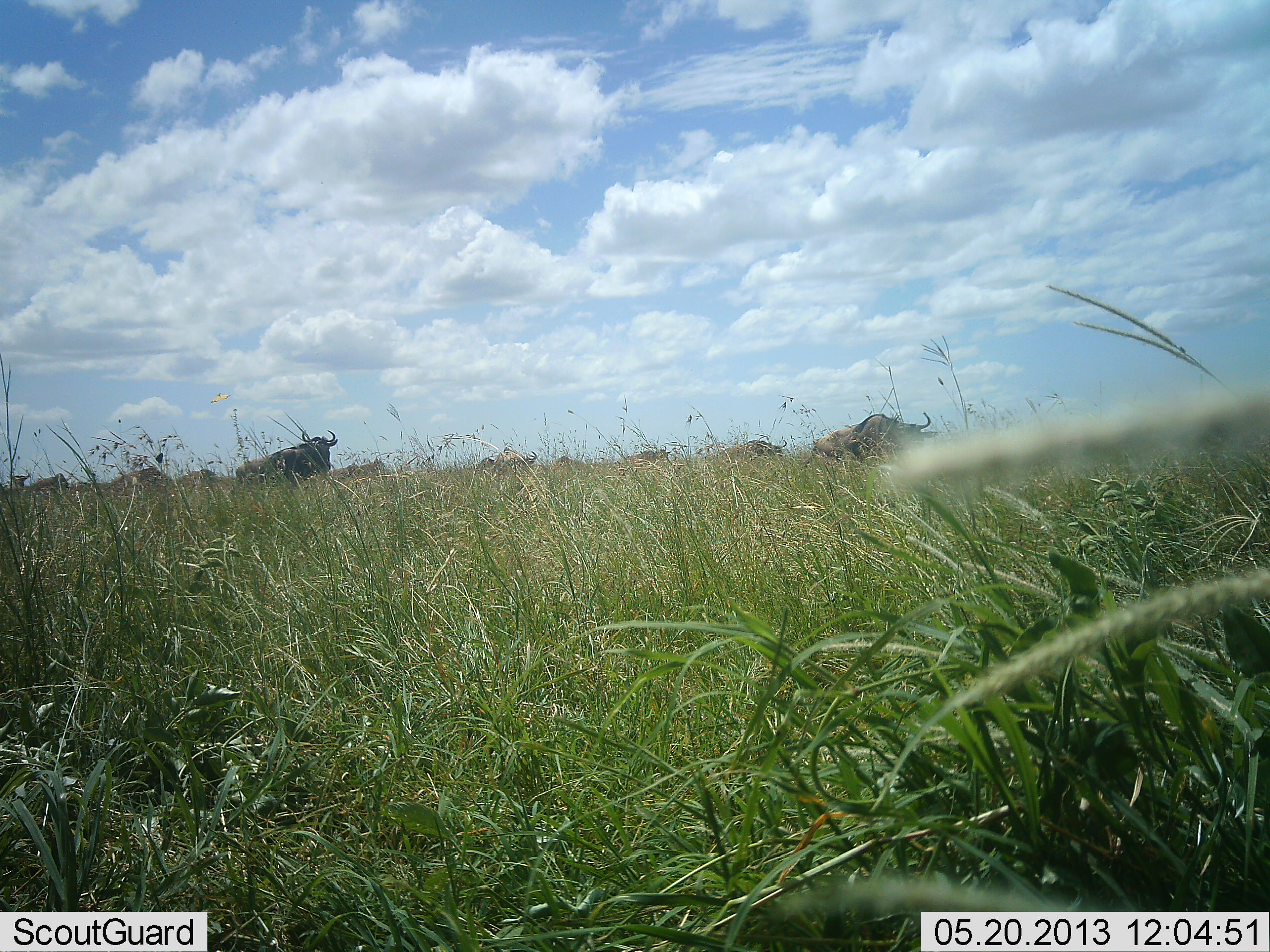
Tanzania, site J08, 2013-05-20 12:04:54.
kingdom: Animalia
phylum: Chordata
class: Mammalia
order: Artiodactyla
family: Bovidae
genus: Connochaetes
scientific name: Connochaetes taurinus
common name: blue wildebeest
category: wildebeest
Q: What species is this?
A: Wildebeest (blue wildebeest) (Connochaetes taurinus).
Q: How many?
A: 11-50.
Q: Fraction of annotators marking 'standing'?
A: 44%.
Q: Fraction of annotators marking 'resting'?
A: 0%.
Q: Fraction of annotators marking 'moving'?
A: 67%.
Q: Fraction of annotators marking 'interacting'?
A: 6%.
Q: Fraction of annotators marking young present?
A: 0%.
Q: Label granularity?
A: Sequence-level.